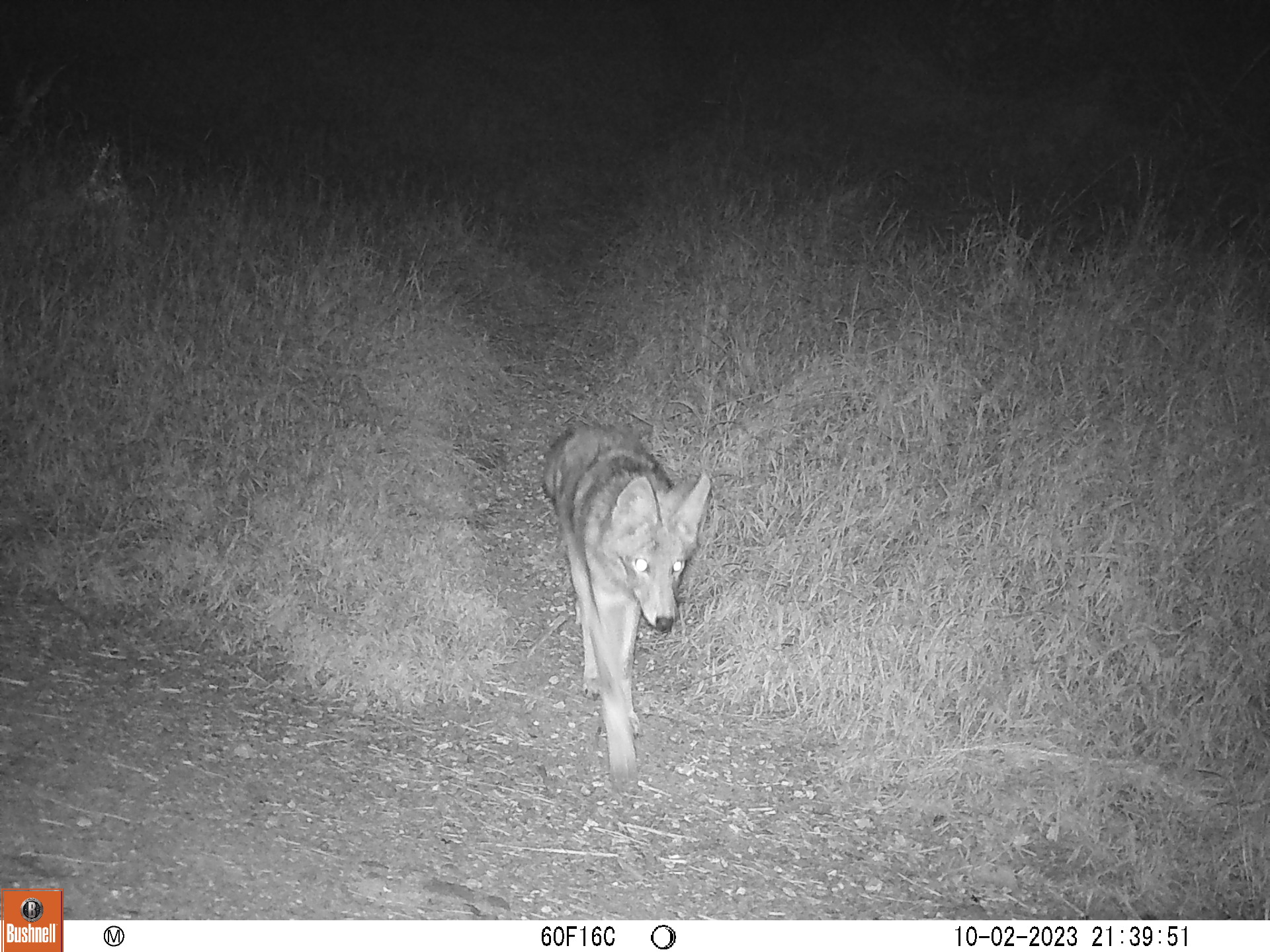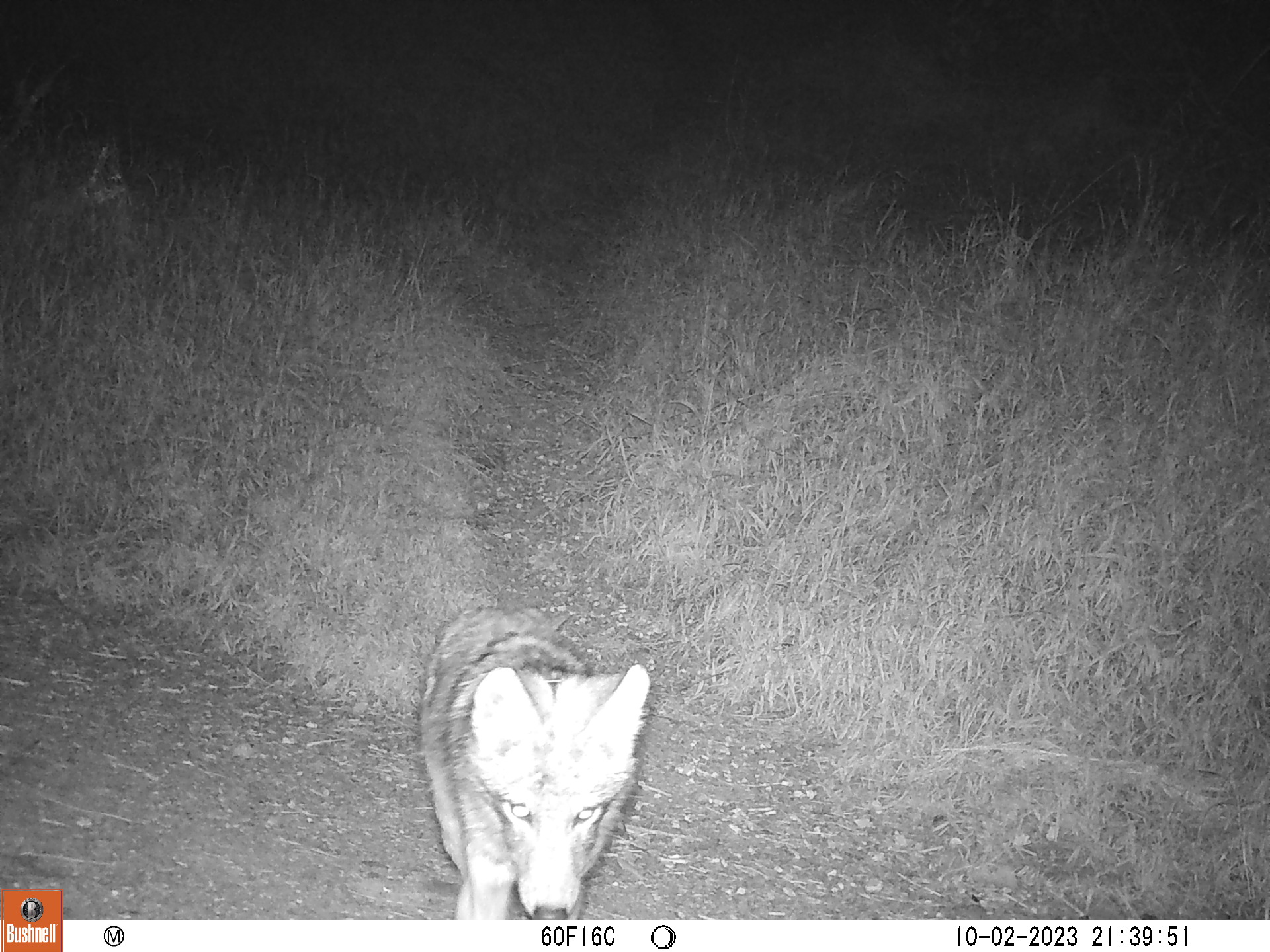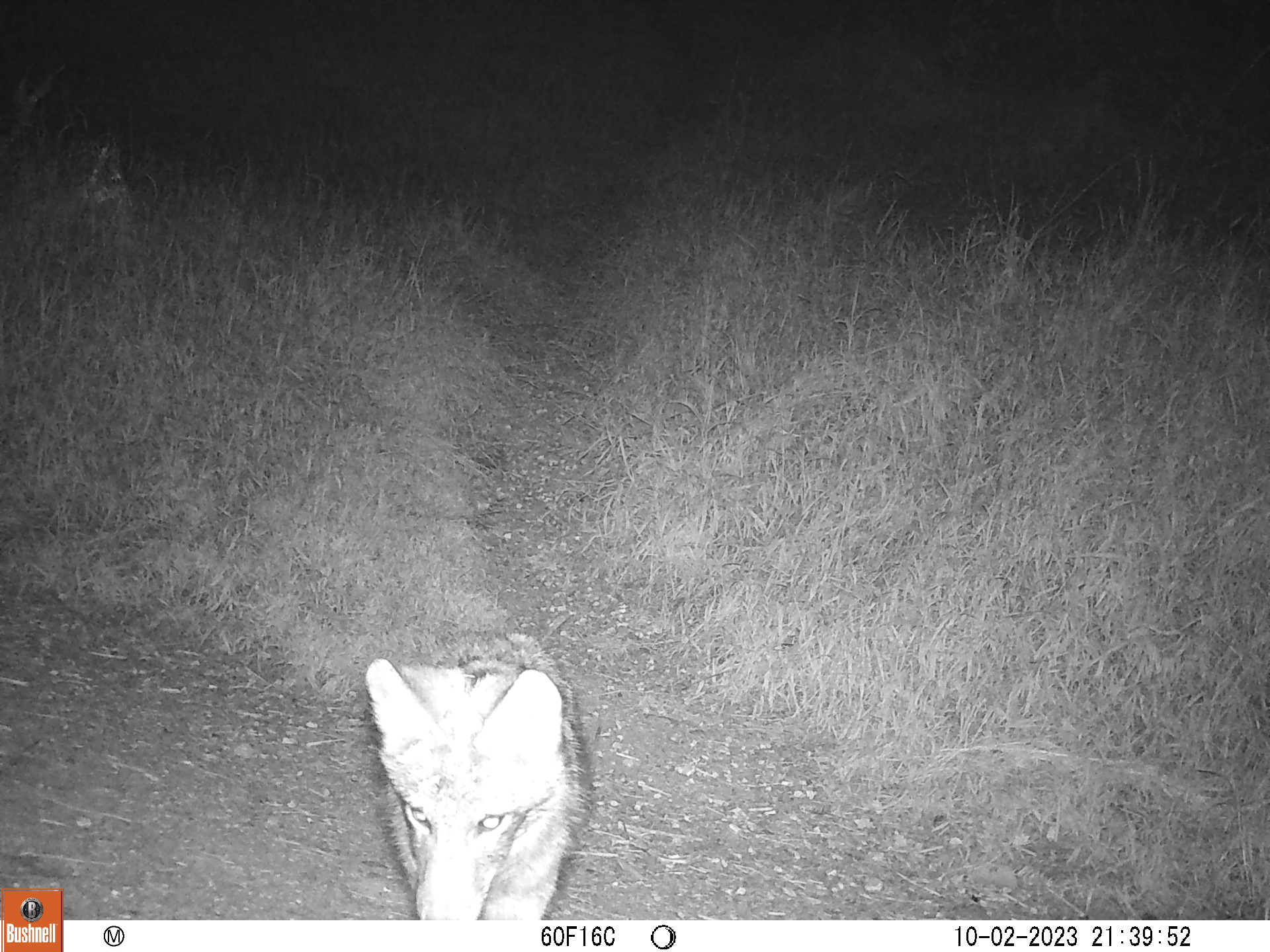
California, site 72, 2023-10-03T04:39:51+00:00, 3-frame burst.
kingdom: Animalia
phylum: Chordata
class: Mammalia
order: Carnivora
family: Canidae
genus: Canis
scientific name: Canis latrans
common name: coyote